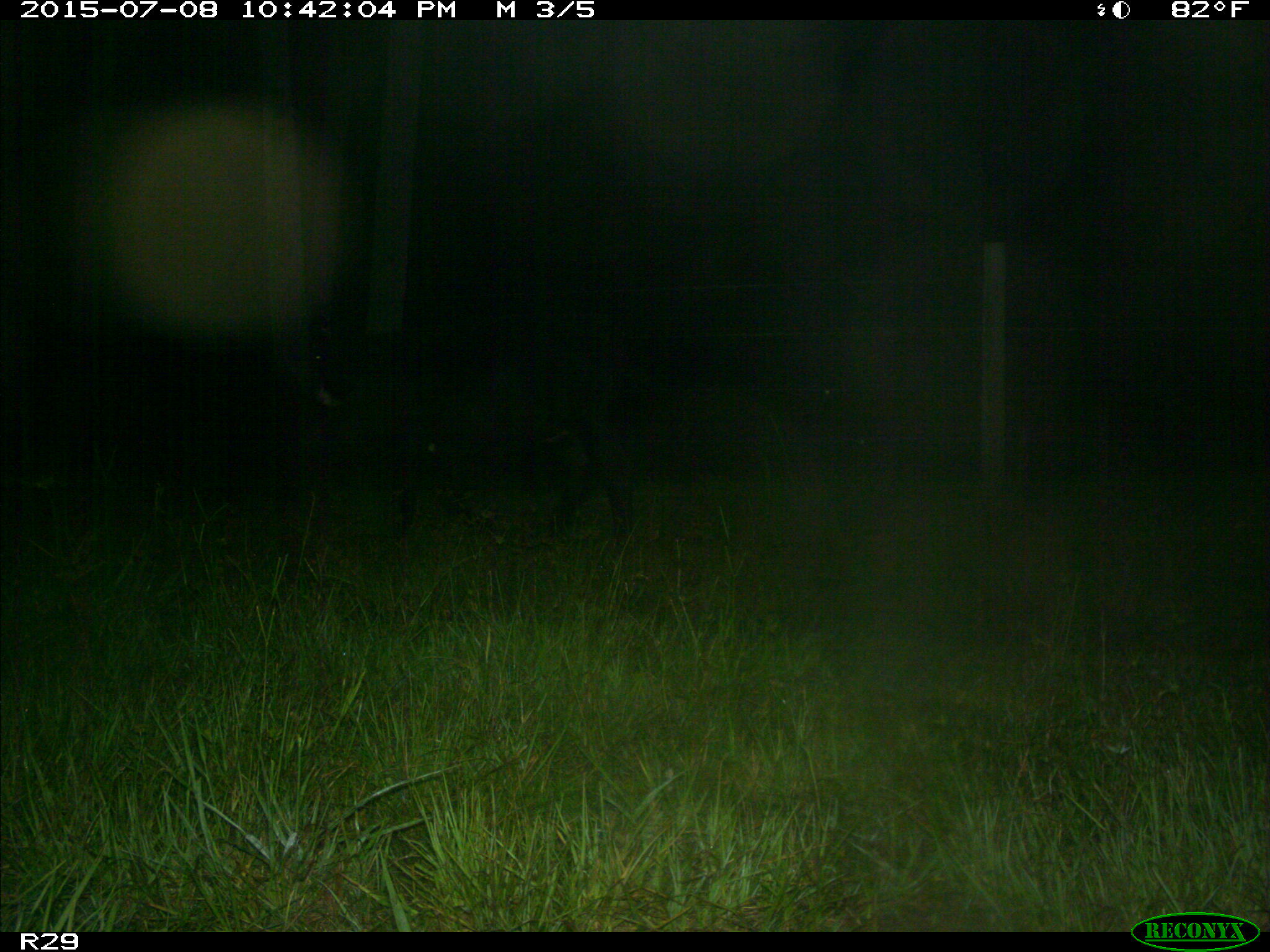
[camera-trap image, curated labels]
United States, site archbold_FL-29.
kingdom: Animalia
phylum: Chordata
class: Mammalia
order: Artiodactyla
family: Bovidae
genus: Bos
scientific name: Bos taurus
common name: domestic cow